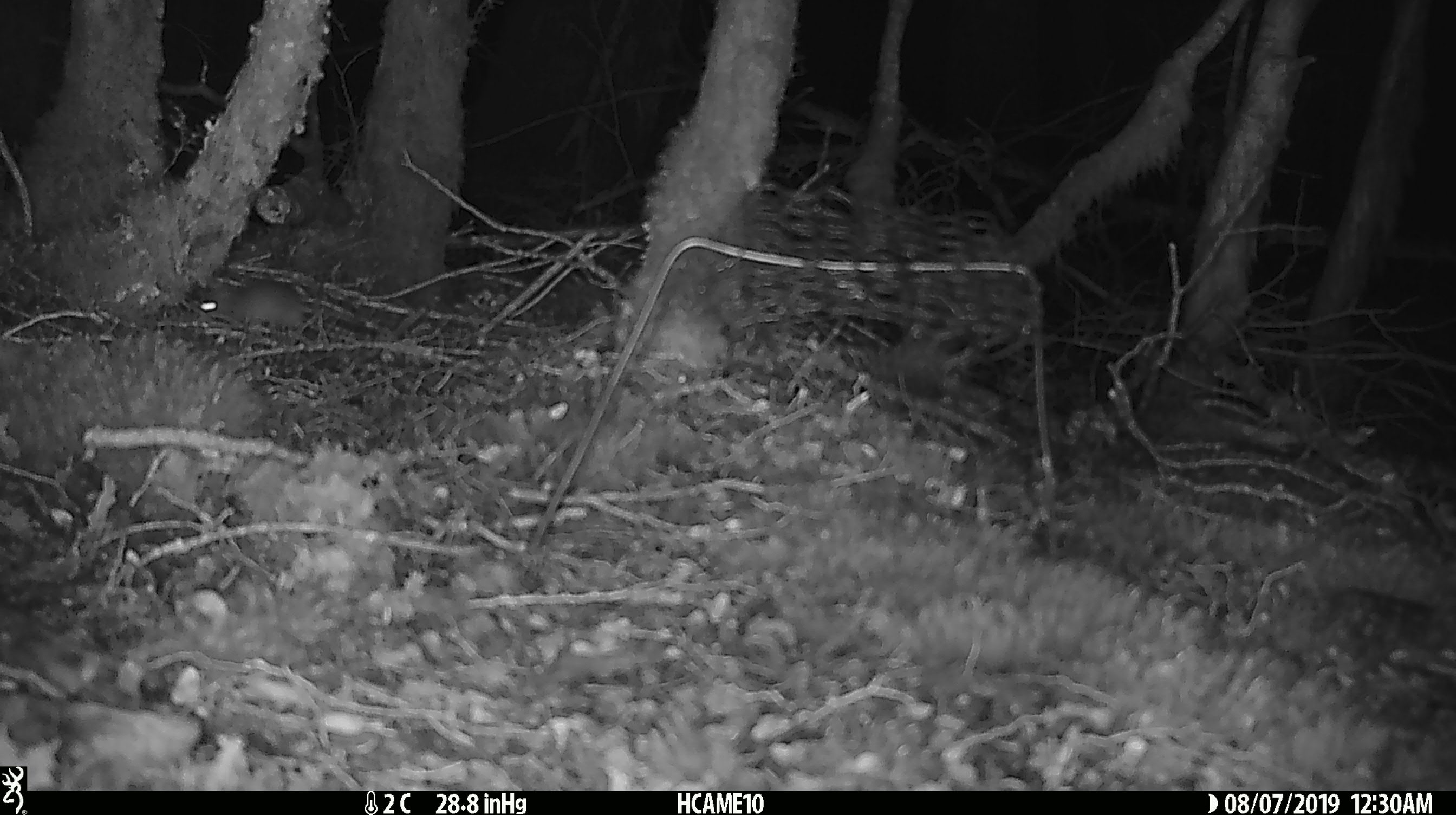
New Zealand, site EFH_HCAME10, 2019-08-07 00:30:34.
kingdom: Animalia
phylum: Chordata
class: Mammalia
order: Rodentia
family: Muridae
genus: Mus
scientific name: Mus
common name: mouse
Mouse (Mus).